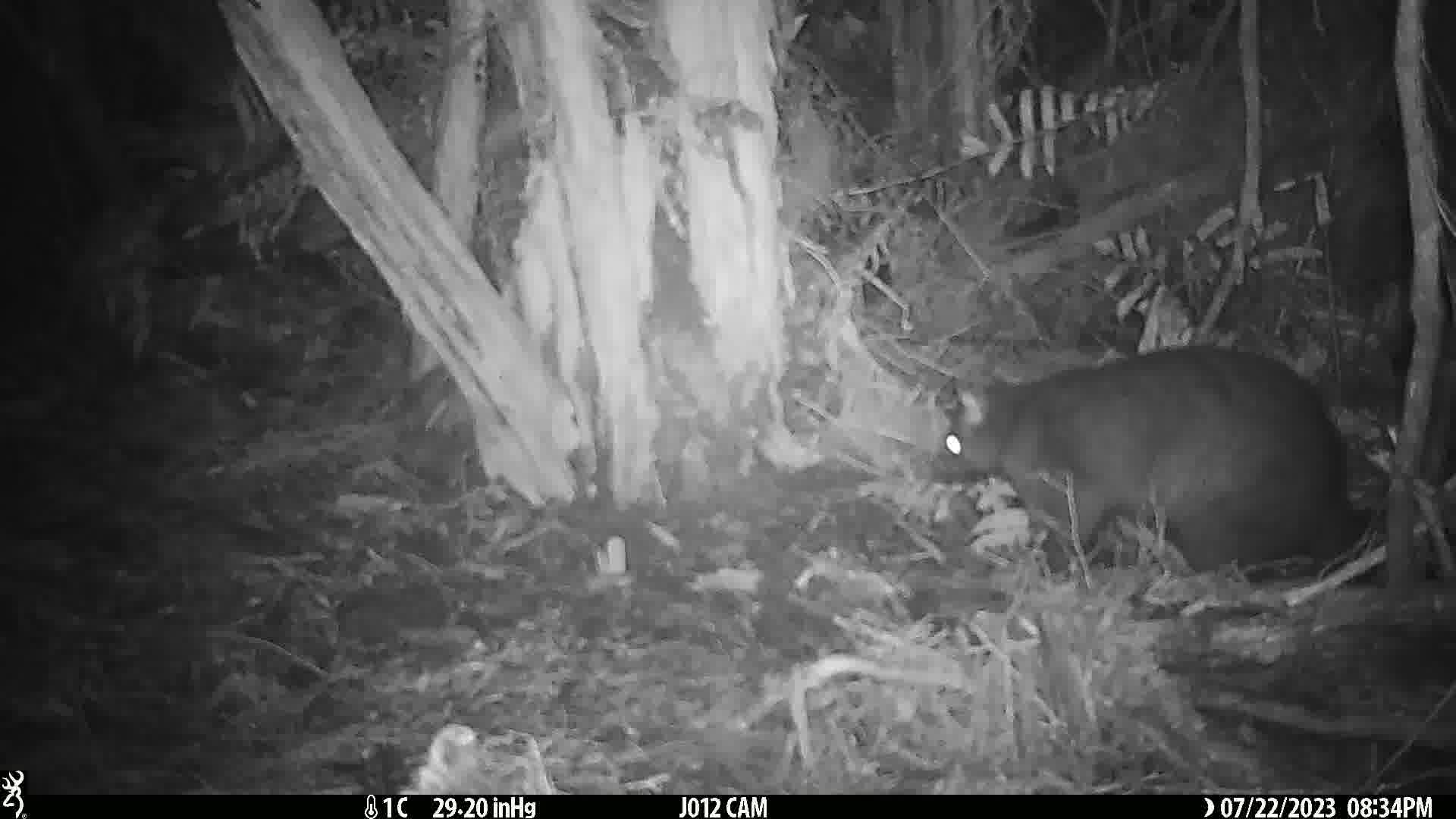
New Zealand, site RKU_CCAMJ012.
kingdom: Animalia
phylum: Chordata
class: Mammalia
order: Diprotodontia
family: Phalangeridae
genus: Trichosurus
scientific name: Trichosurus vulpecula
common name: common brushtail possum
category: possum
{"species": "possum (common brushtail possum) (Trichosurus vulpecula)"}